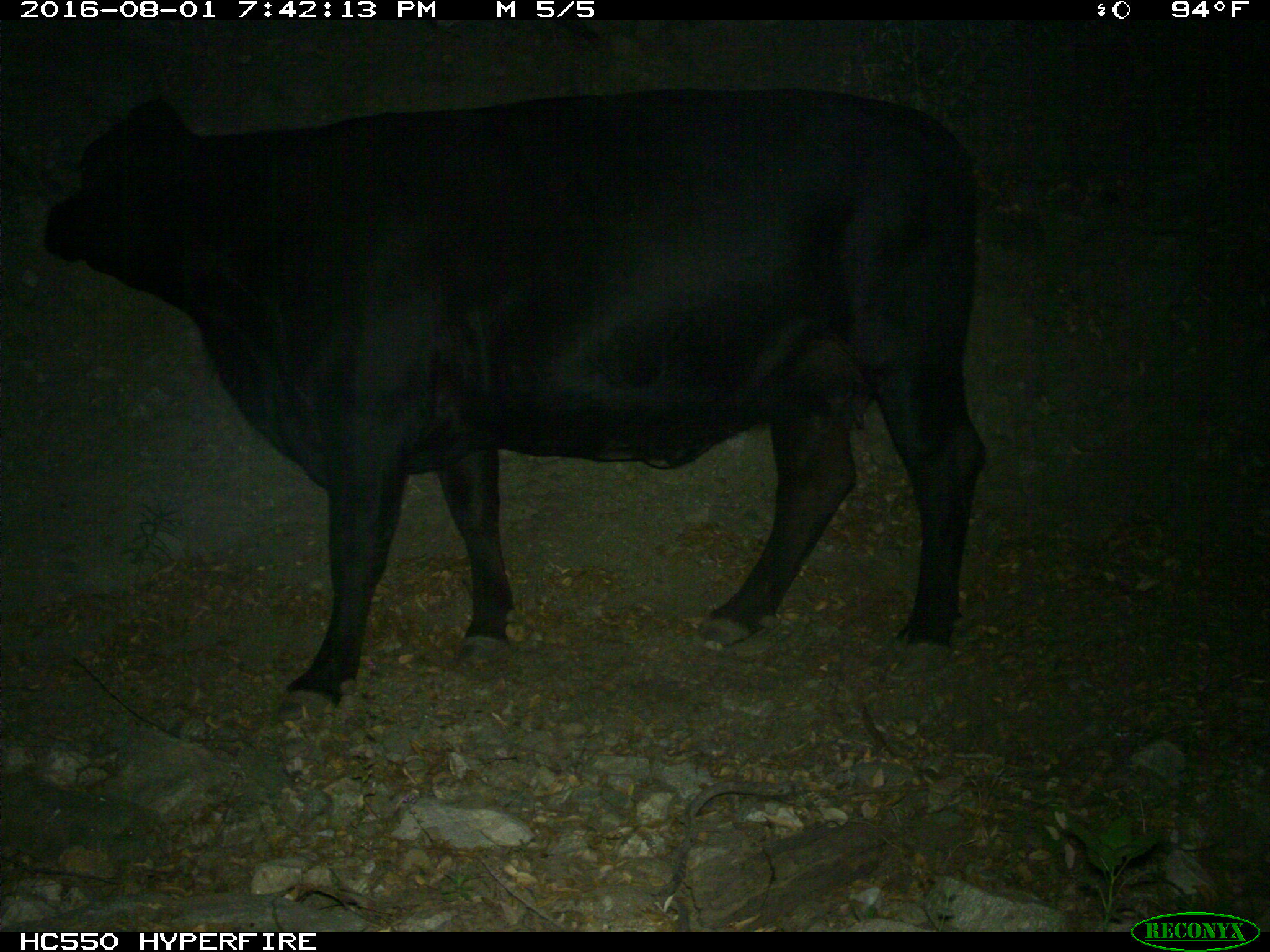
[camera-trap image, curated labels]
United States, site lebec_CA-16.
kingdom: Animalia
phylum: Chordata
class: Mammalia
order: Artiodactyla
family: Bovidae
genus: Bos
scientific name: Bos taurus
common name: domestic cow